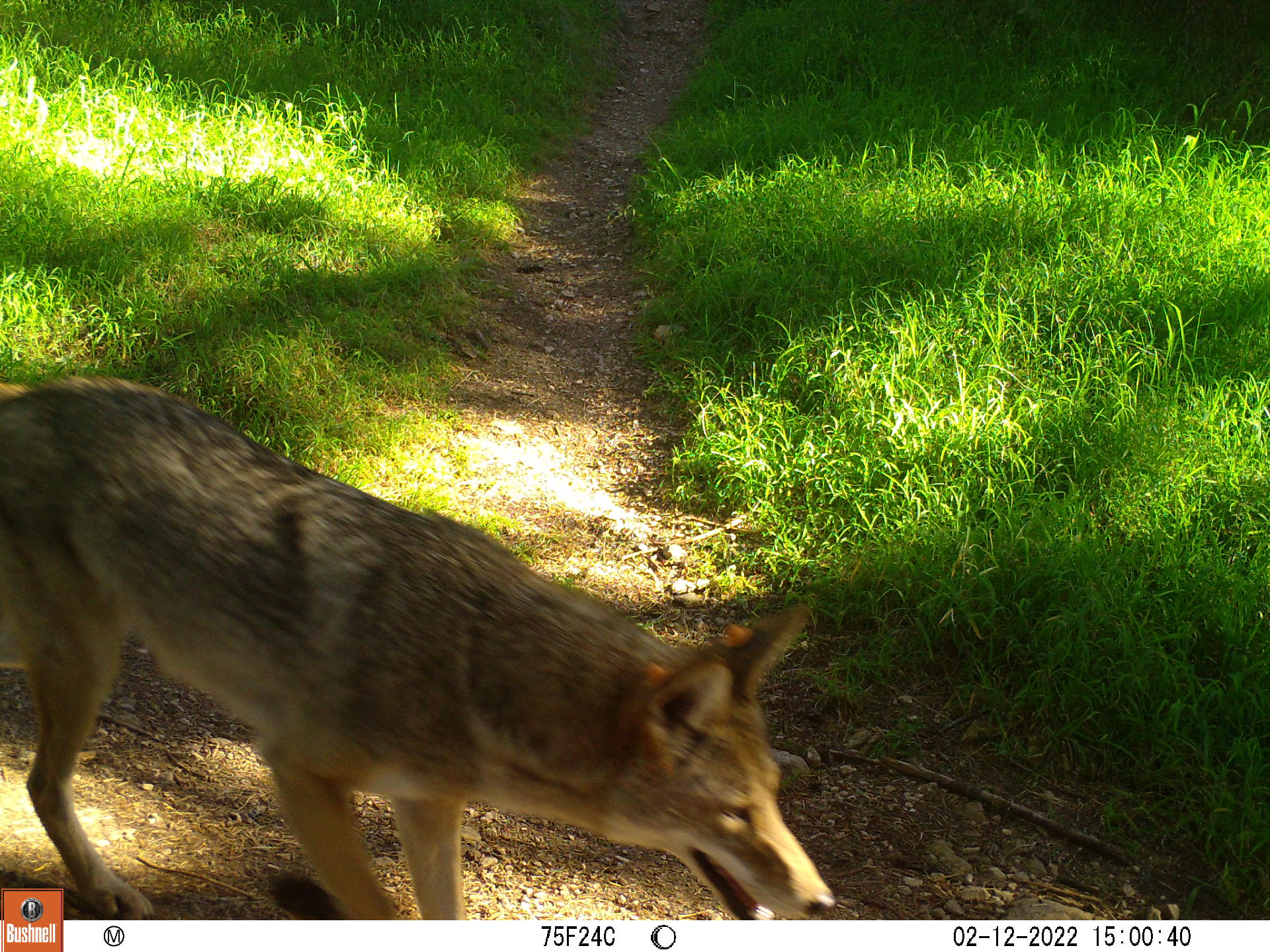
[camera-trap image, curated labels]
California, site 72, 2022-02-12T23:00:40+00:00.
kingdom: Animalia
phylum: Chordata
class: Mammalia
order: Carnivora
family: Canidae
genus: Canis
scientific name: Canis latrans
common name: coyote